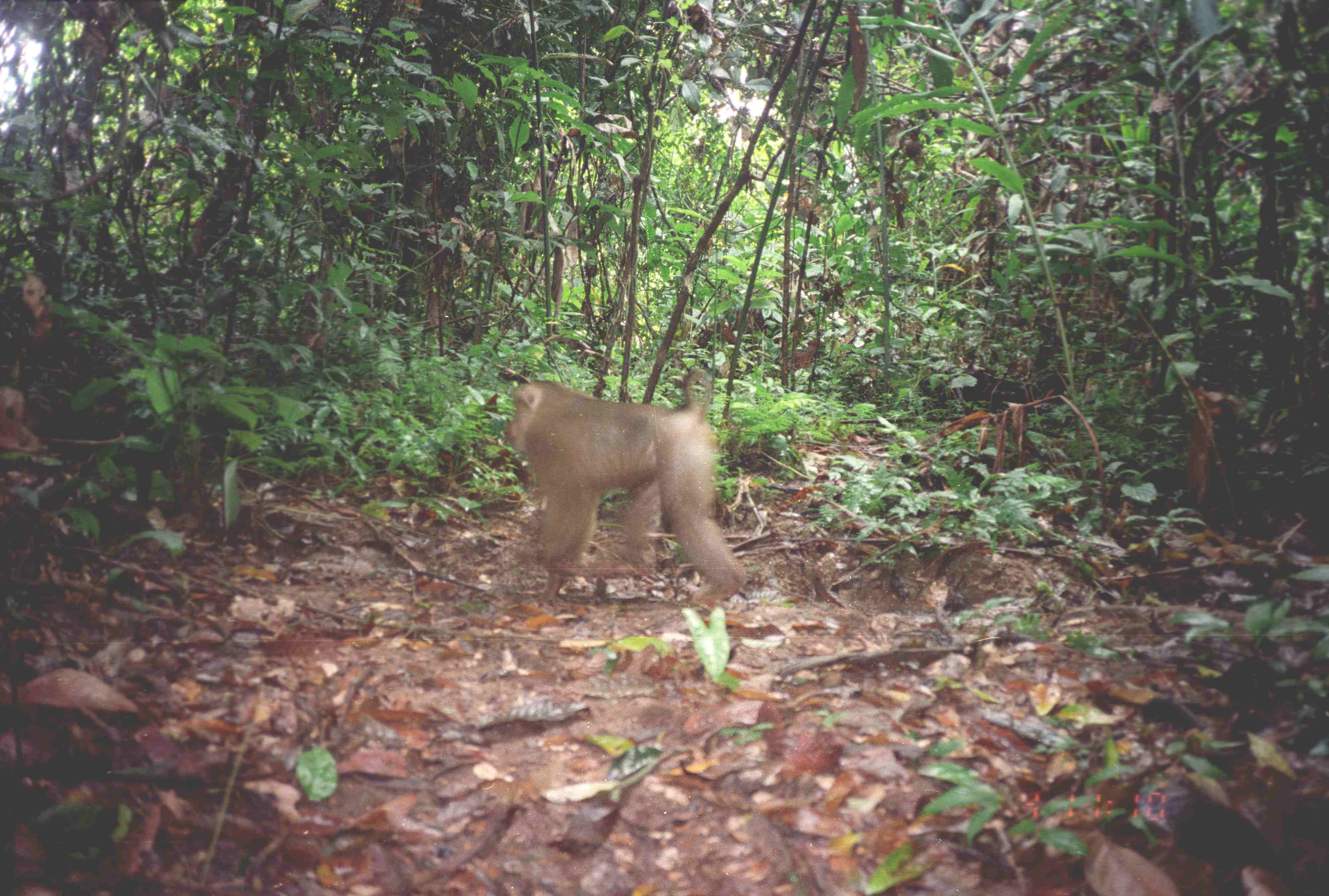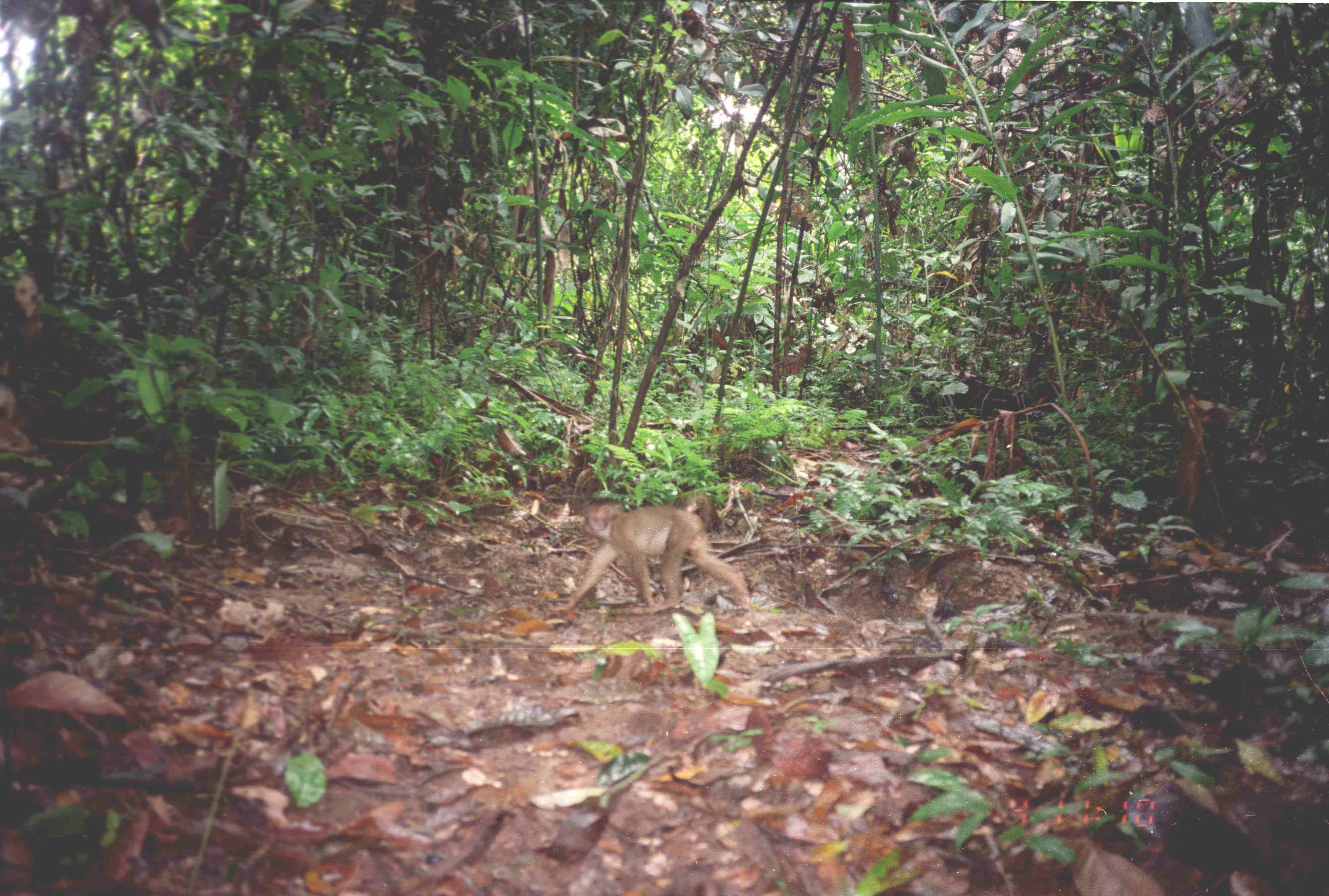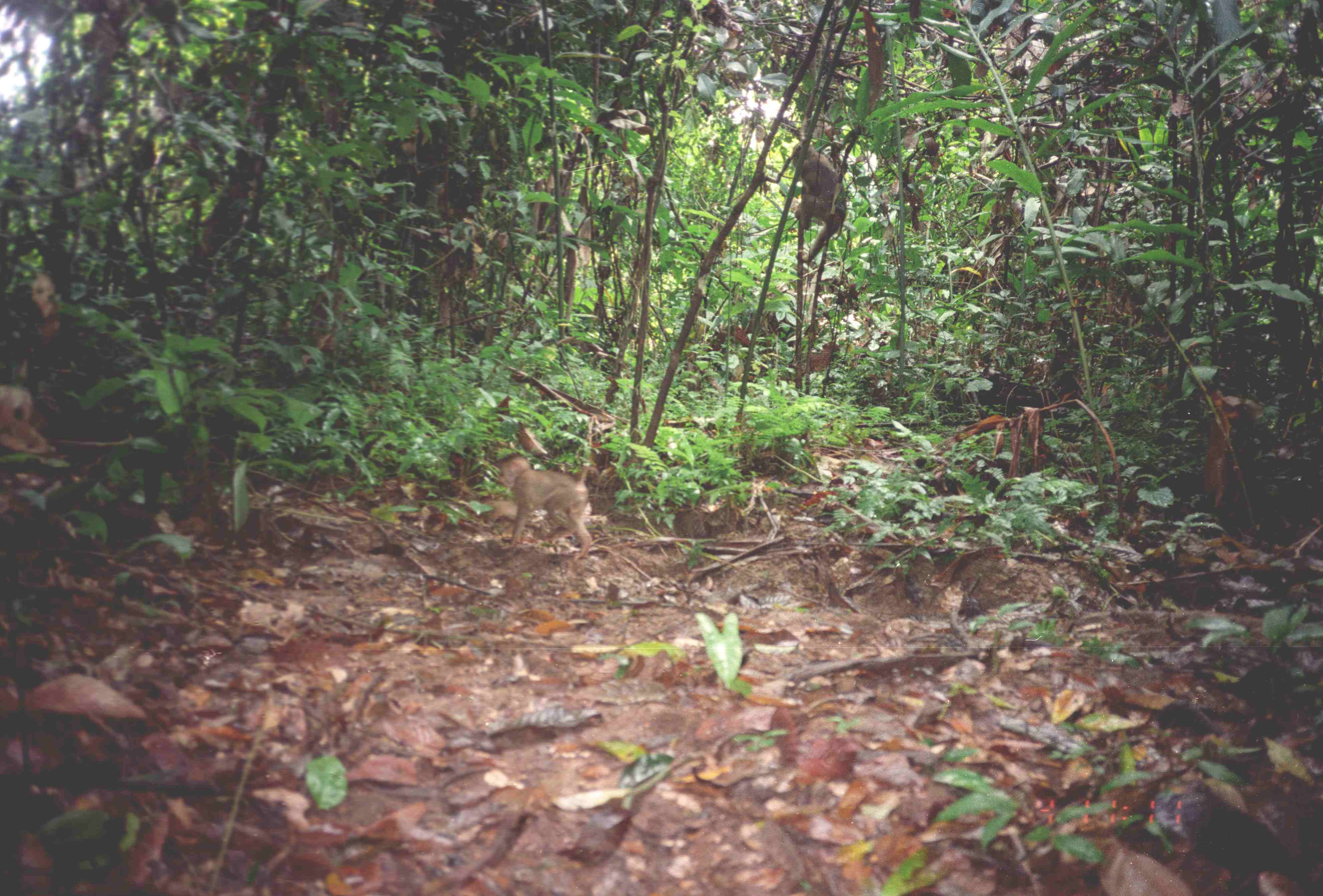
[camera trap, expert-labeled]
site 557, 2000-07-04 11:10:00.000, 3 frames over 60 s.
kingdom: Animalia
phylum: Chordata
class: Mammalia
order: Primates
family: Cercopithecidae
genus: Macaca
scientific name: Macaca nemestrina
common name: southern pig-tailed macaque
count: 1